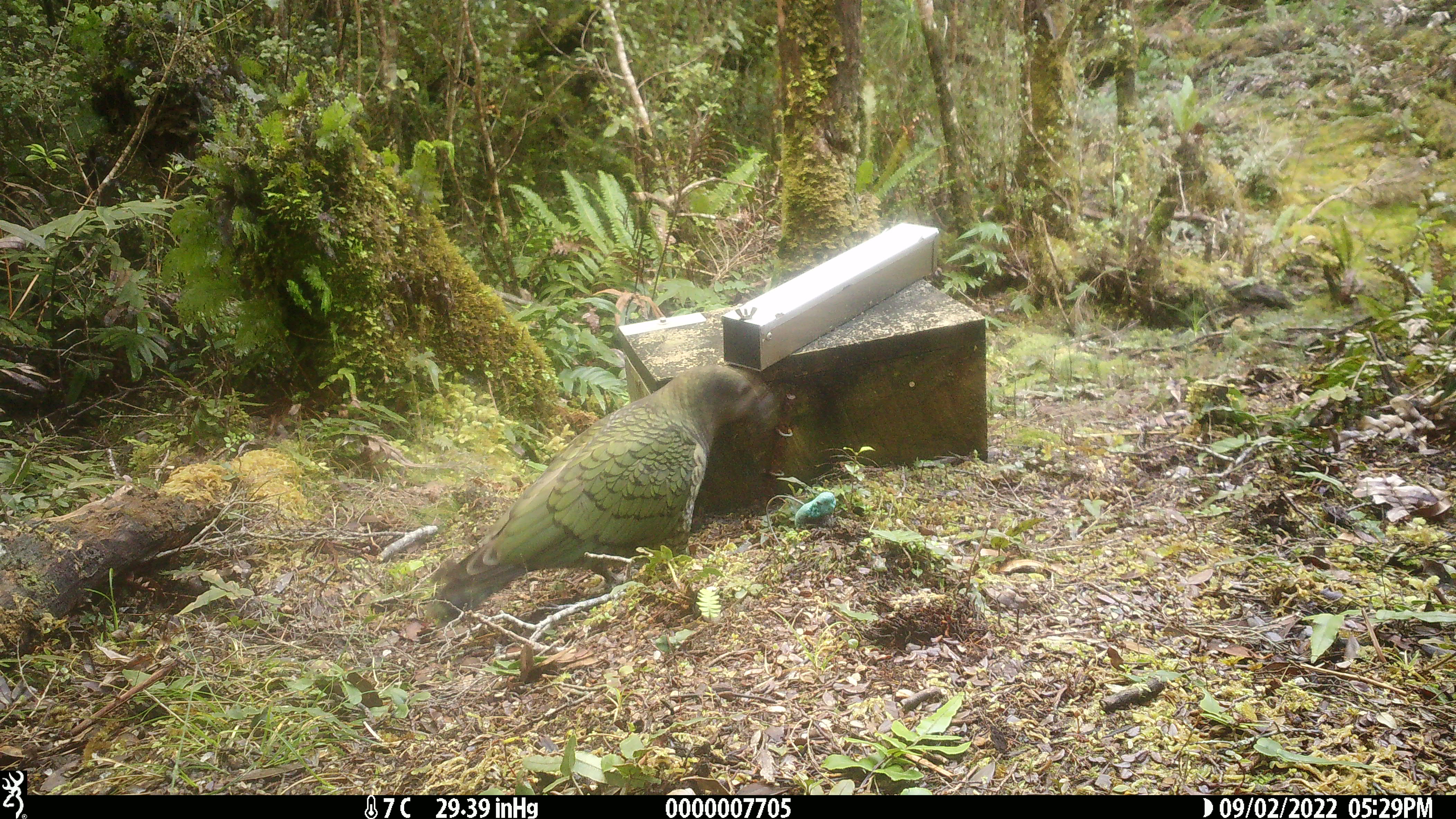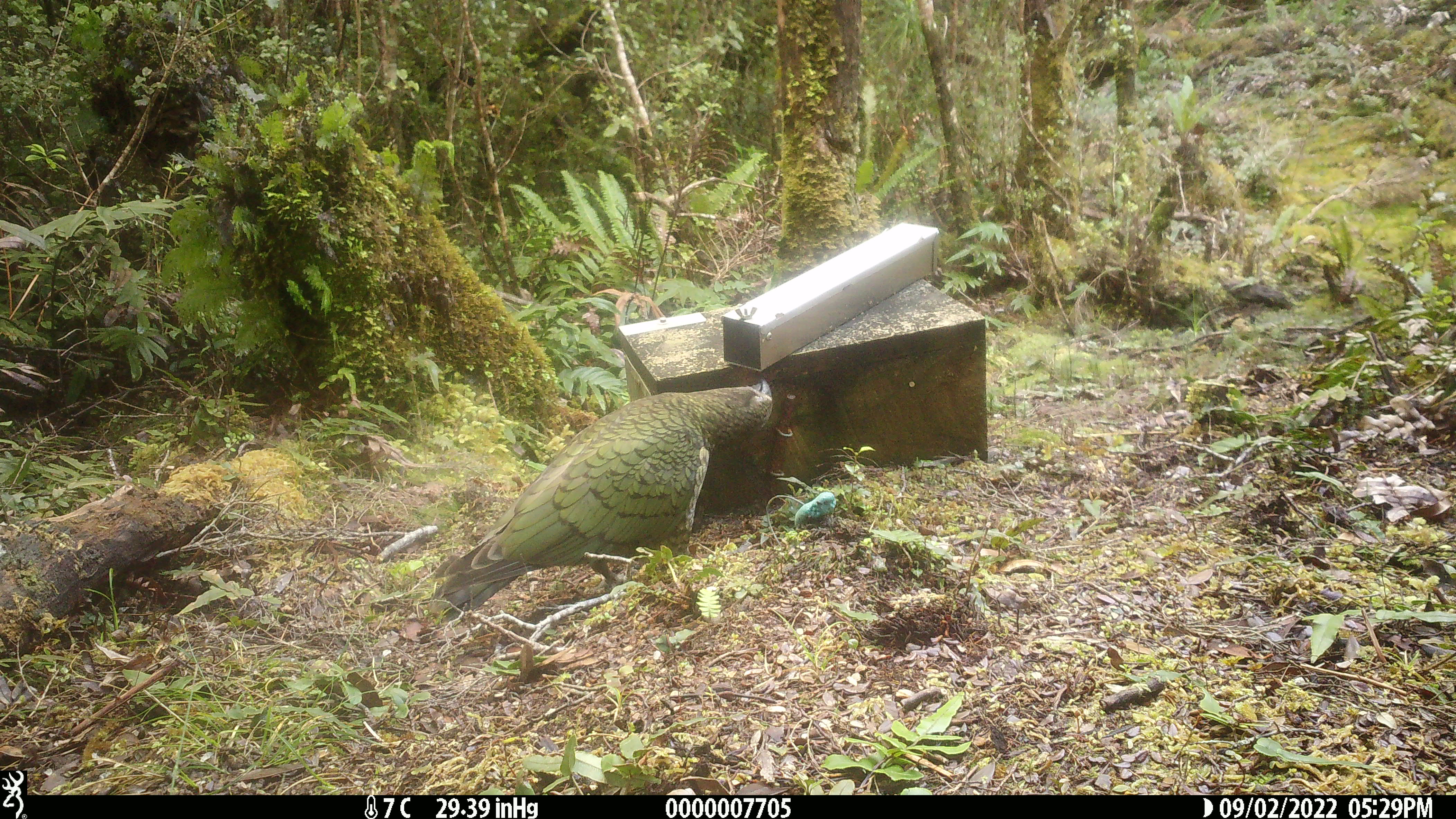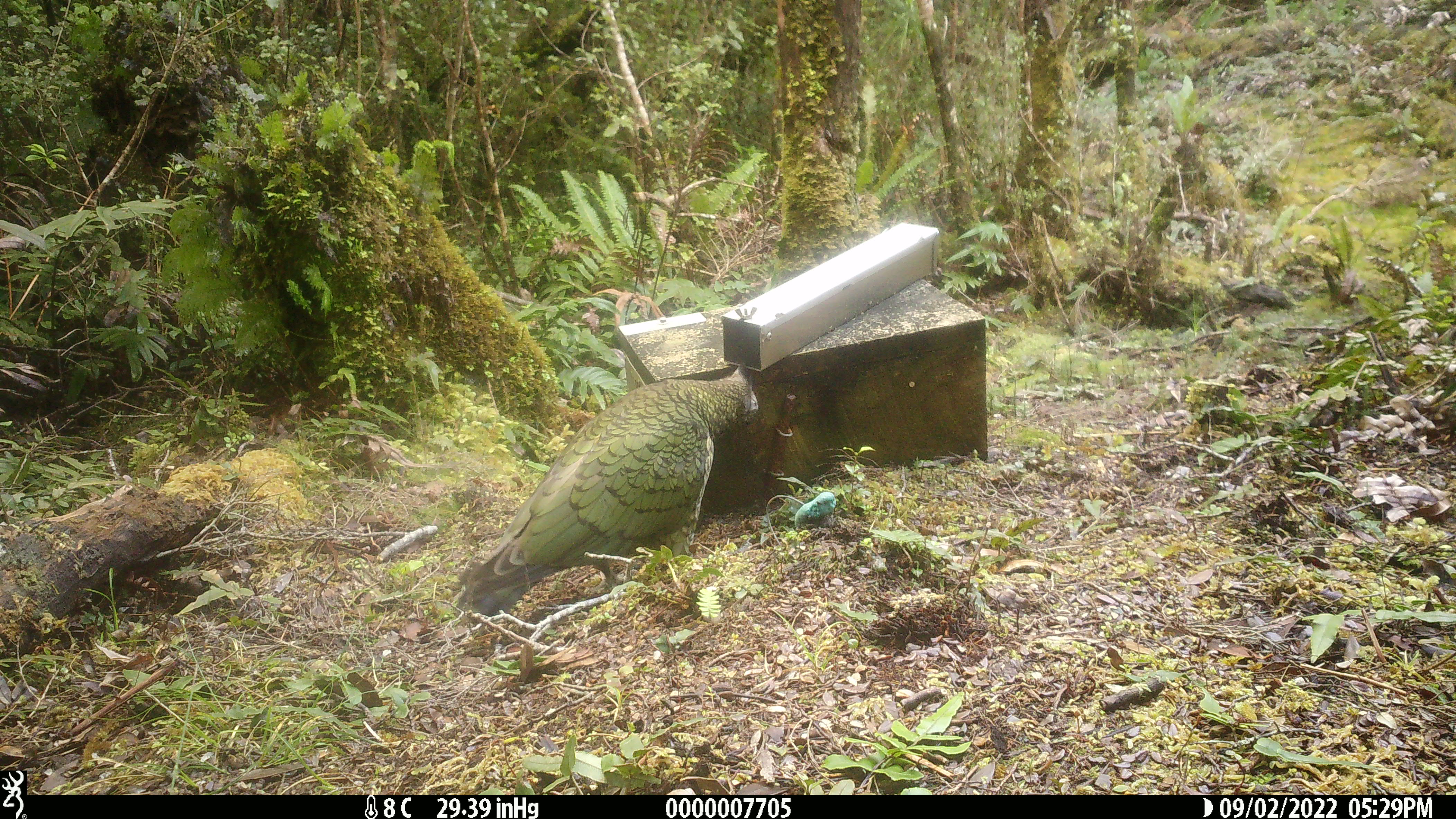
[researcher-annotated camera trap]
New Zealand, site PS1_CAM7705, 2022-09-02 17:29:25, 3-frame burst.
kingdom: Animalia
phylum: Chordata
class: Aves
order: Psittaciformes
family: Strigopidae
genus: Nestor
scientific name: Nestor notabilis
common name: kea